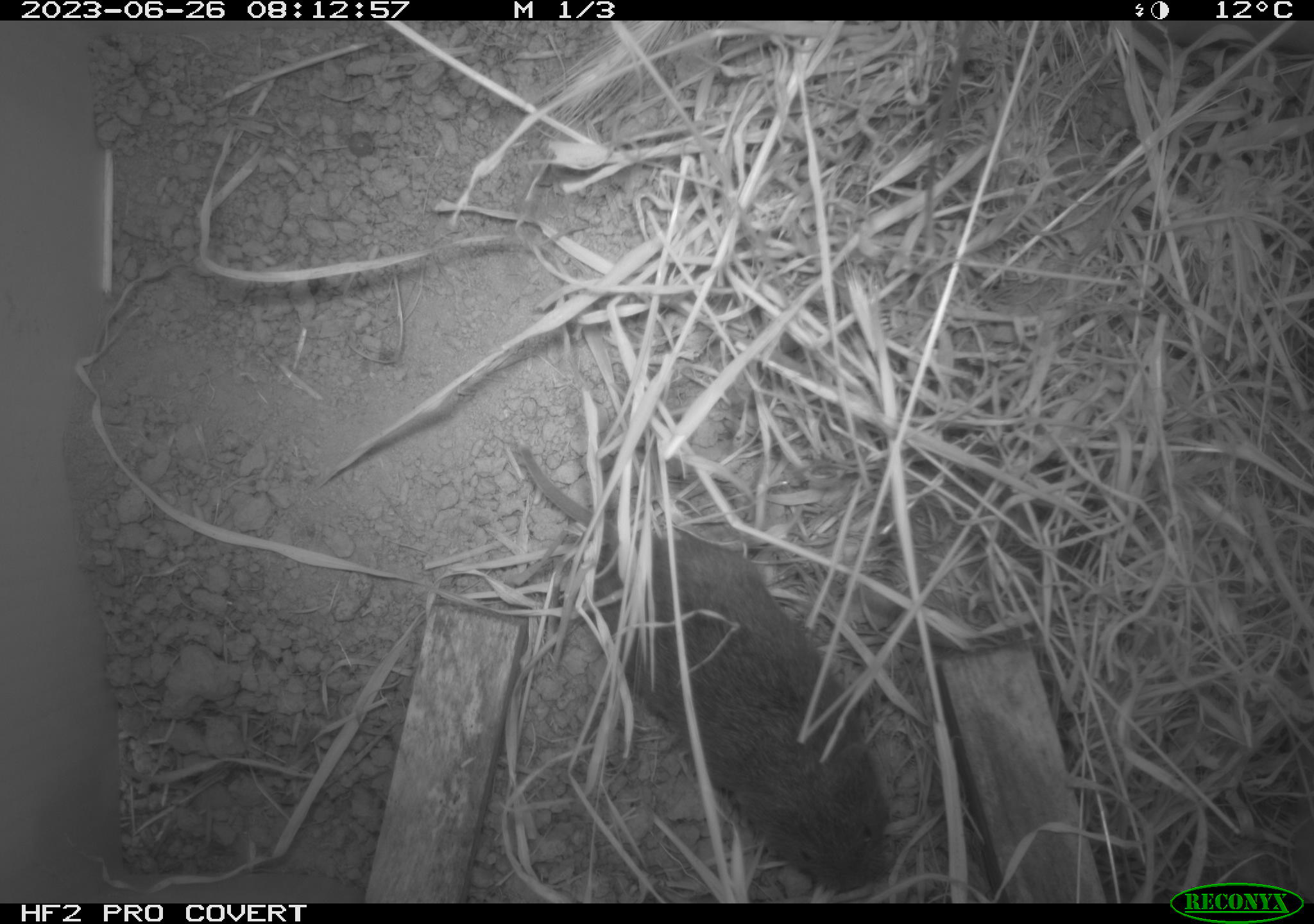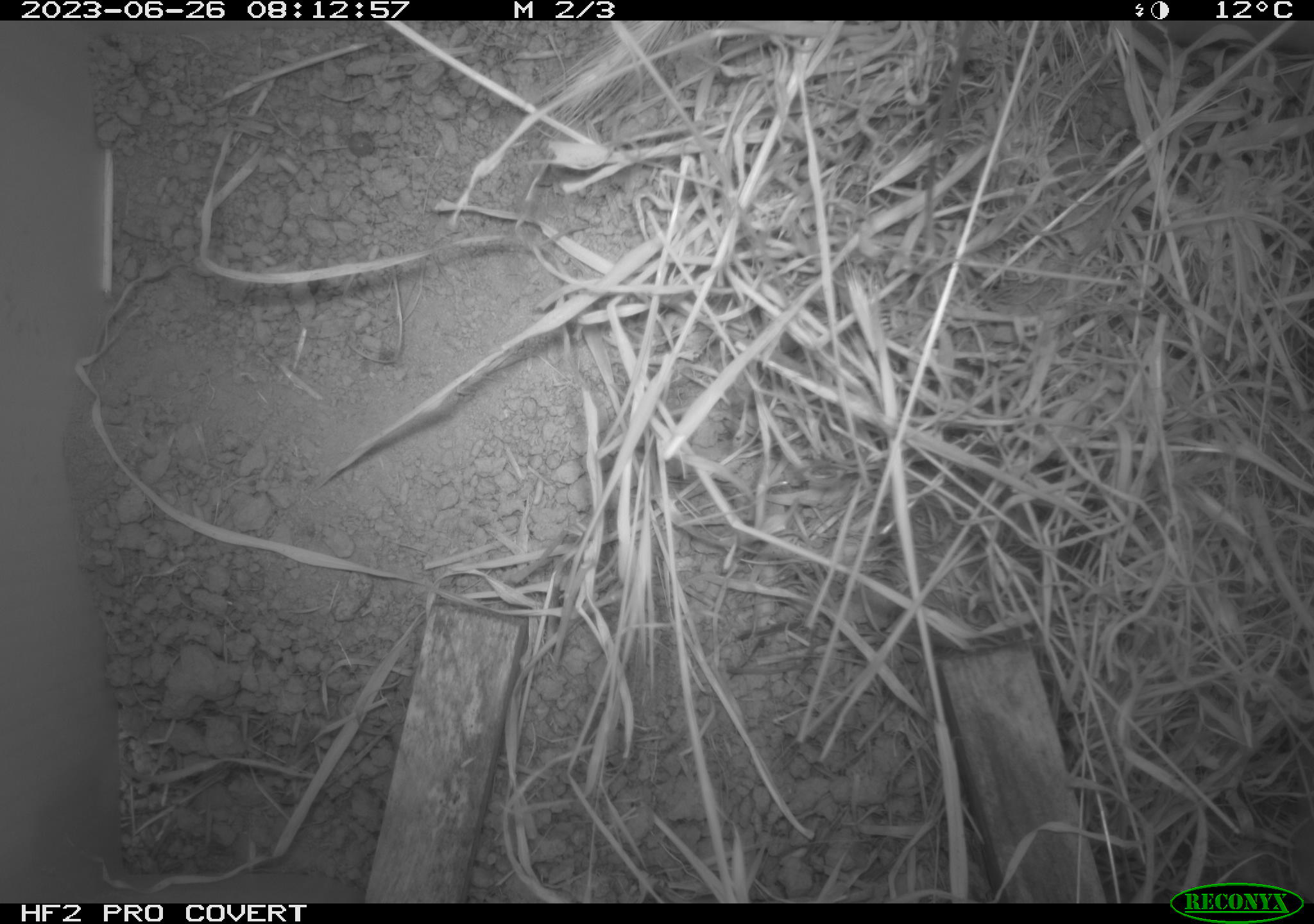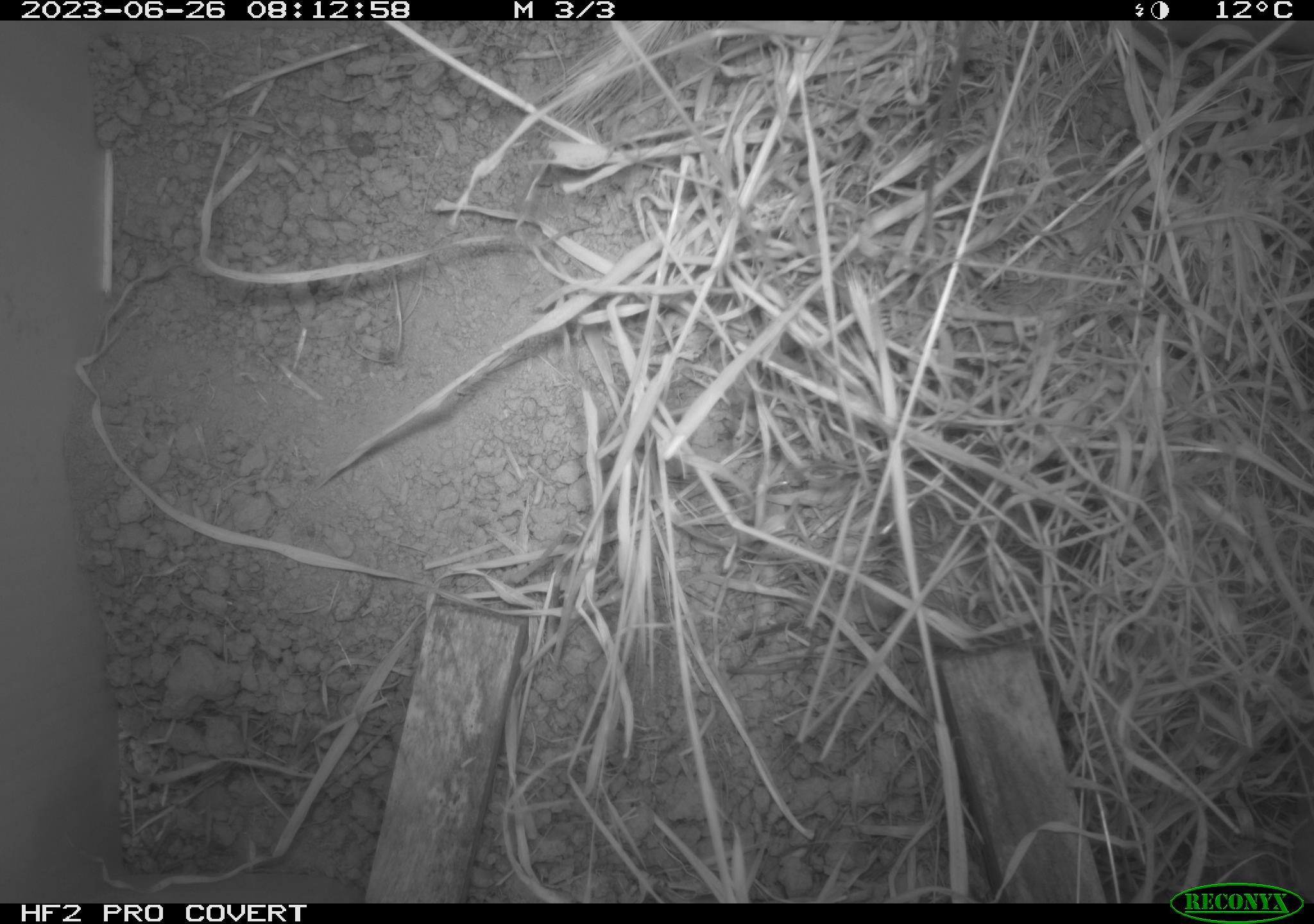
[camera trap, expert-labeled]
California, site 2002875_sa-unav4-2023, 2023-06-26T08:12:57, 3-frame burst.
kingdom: Animalia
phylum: Chordata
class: Mammalia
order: Rodentia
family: Cricetidae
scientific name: Arvicolinae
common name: voles, lemmings, and muskrats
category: arvicolinae subfamily